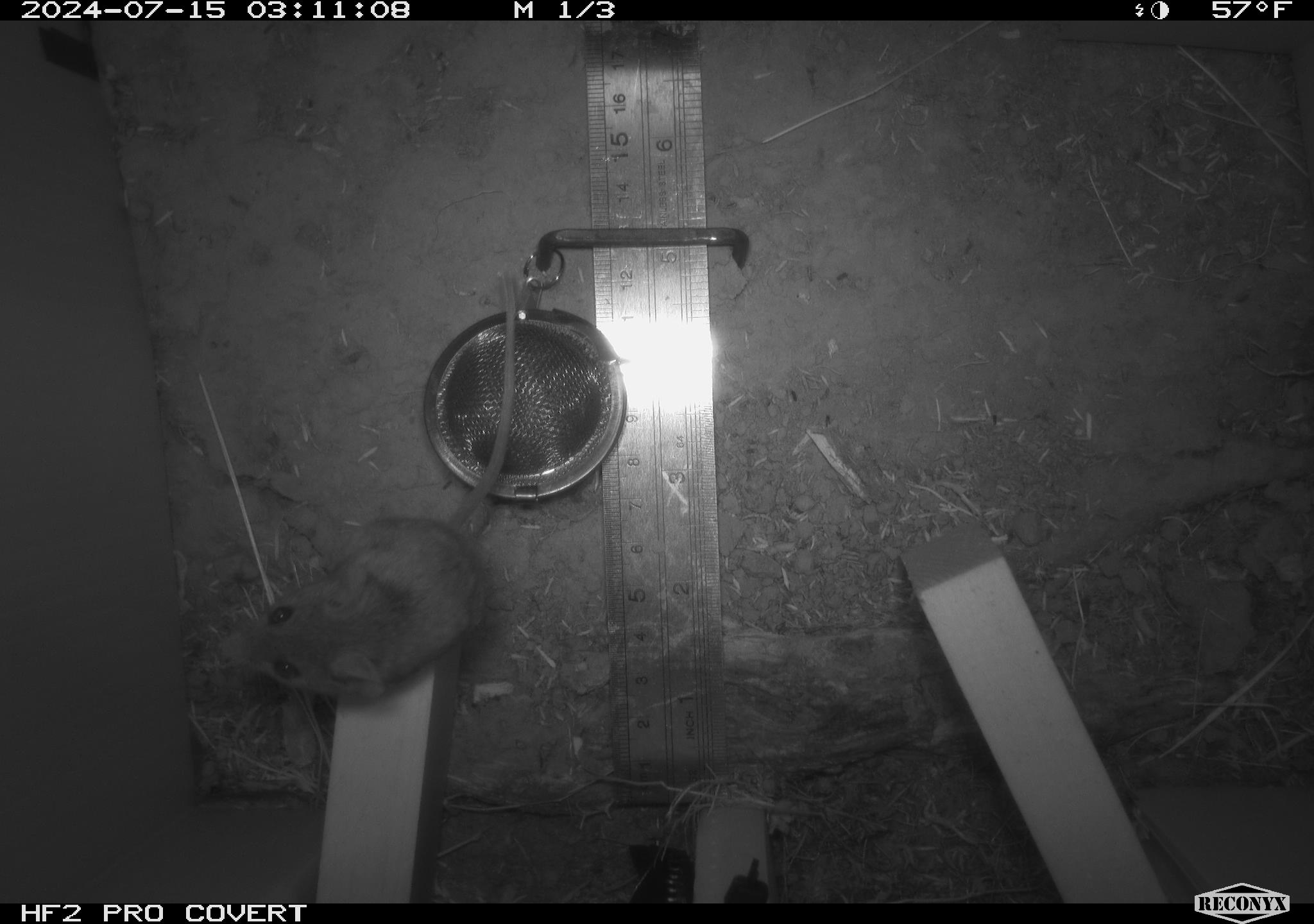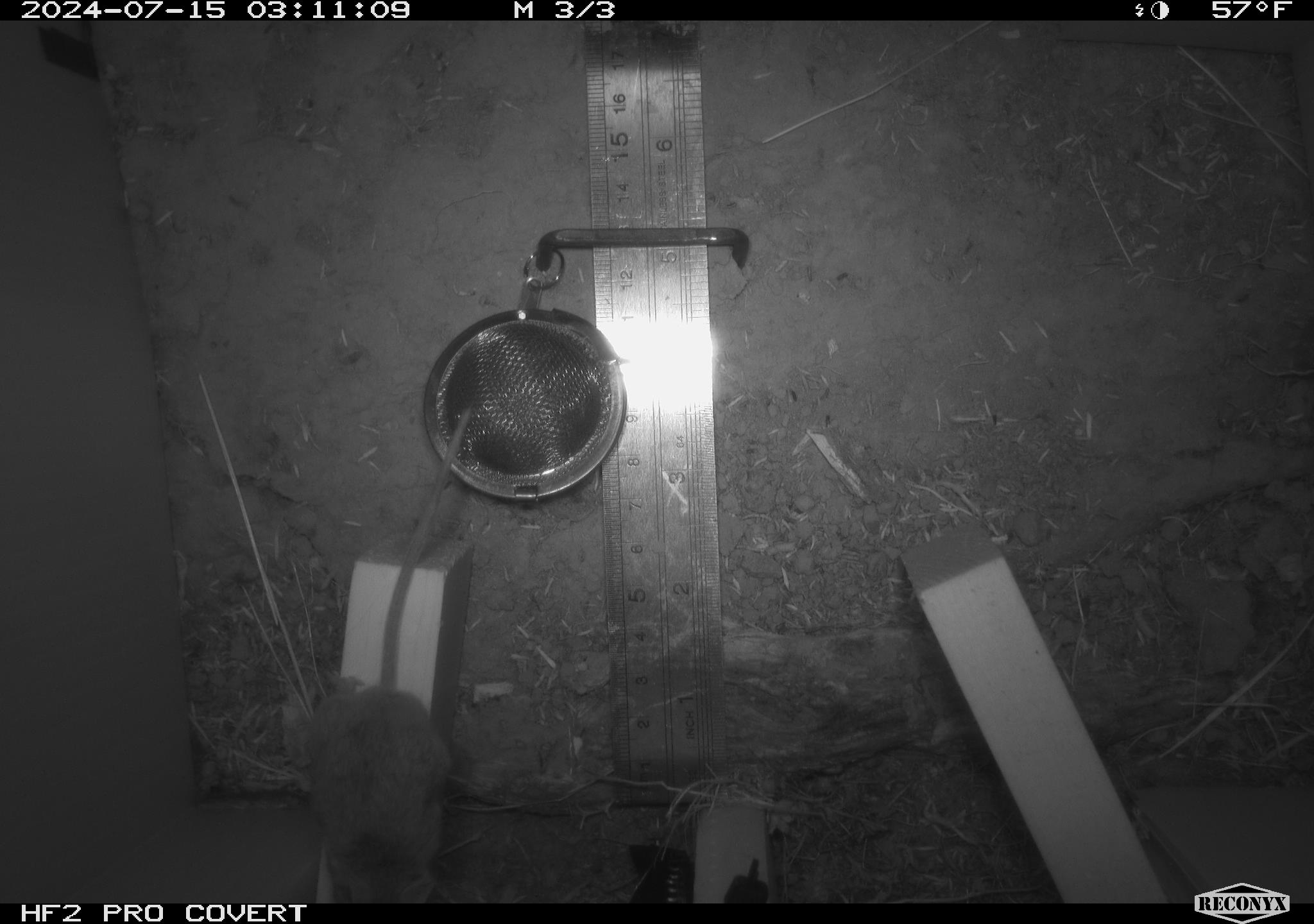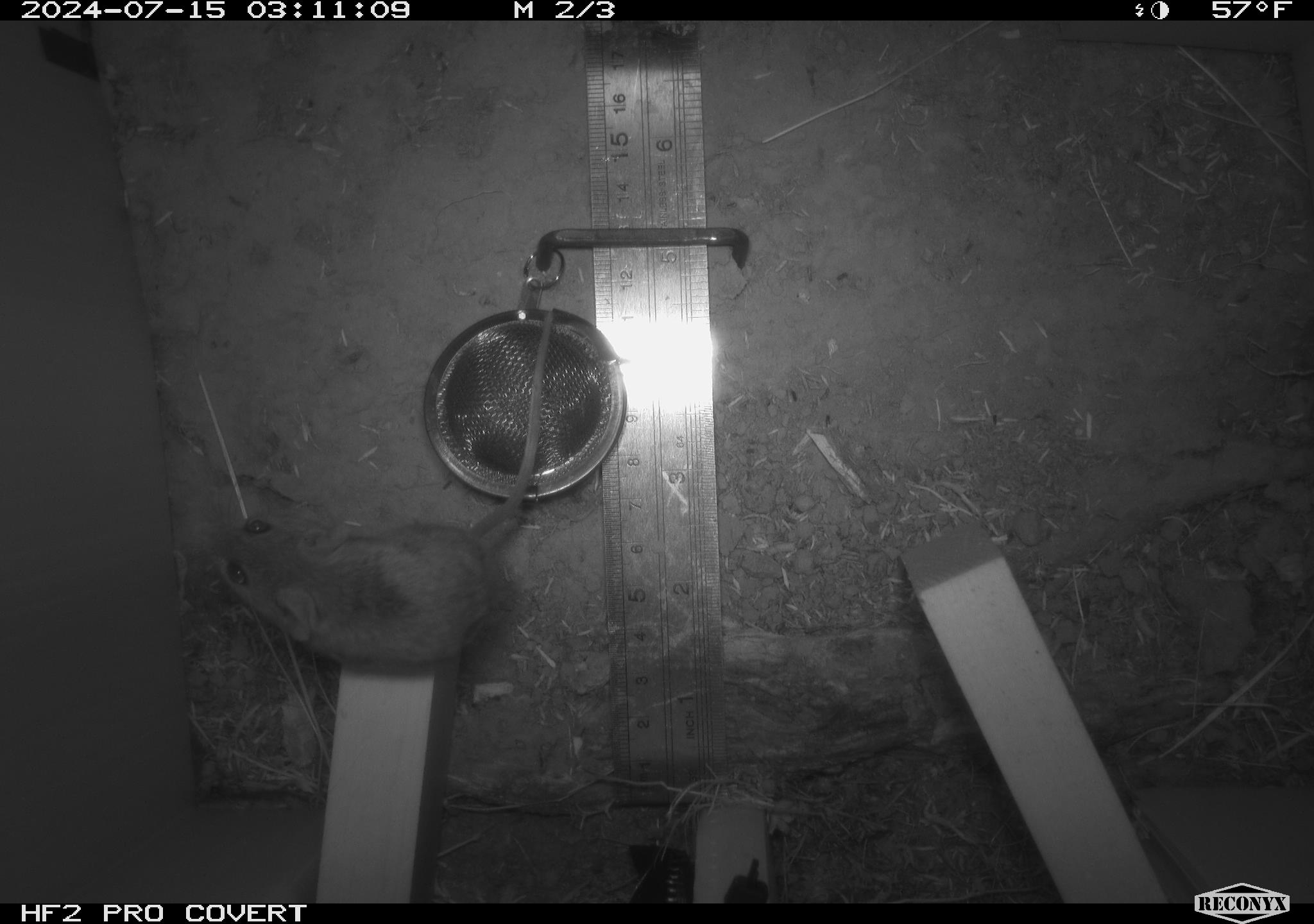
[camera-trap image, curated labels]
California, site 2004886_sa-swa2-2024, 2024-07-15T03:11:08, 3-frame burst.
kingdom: Animalia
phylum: Chordata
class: Mammalia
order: Rodentia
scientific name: Rodentia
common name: mouse species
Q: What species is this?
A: Mouse species (Rodentia).